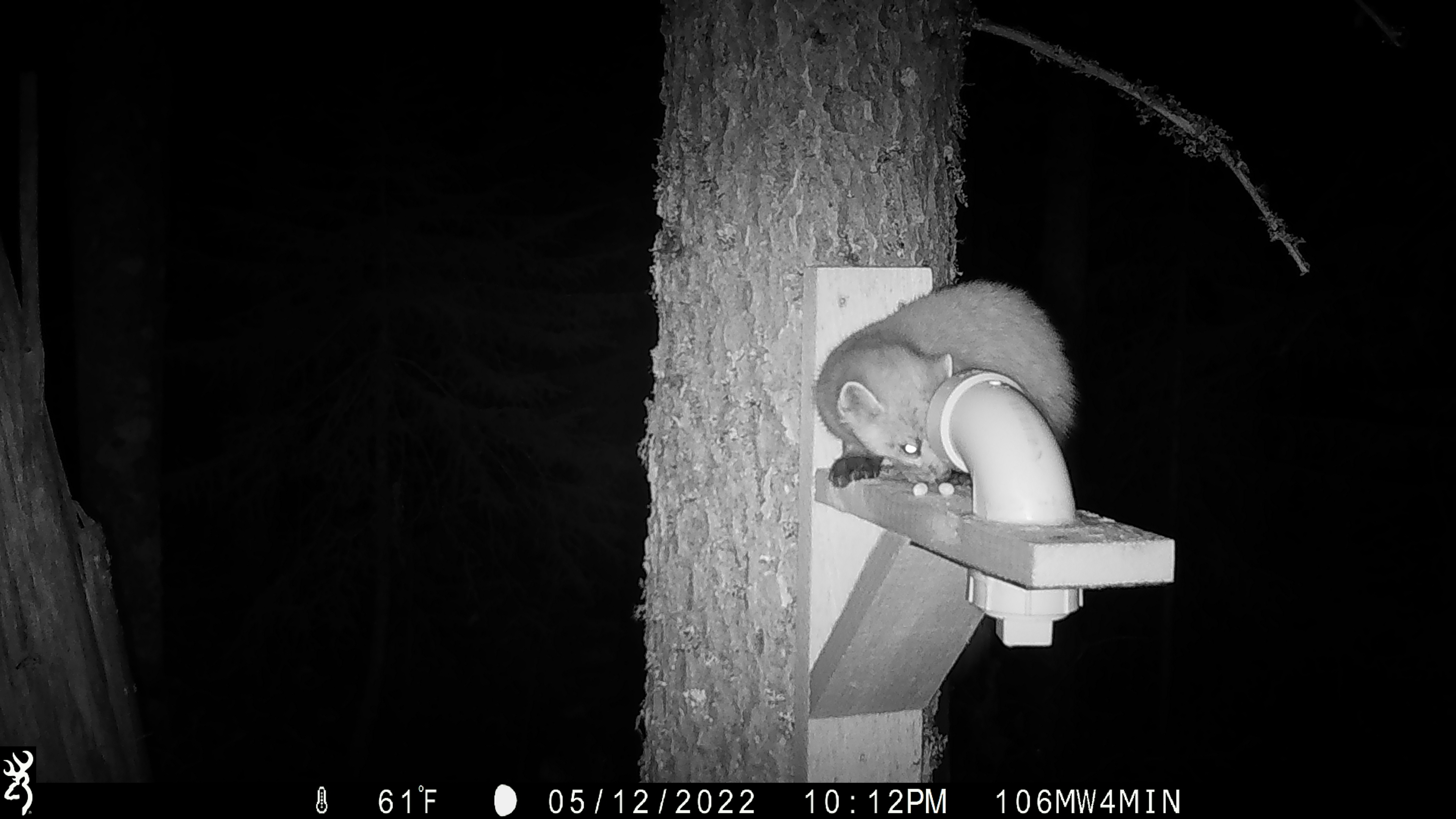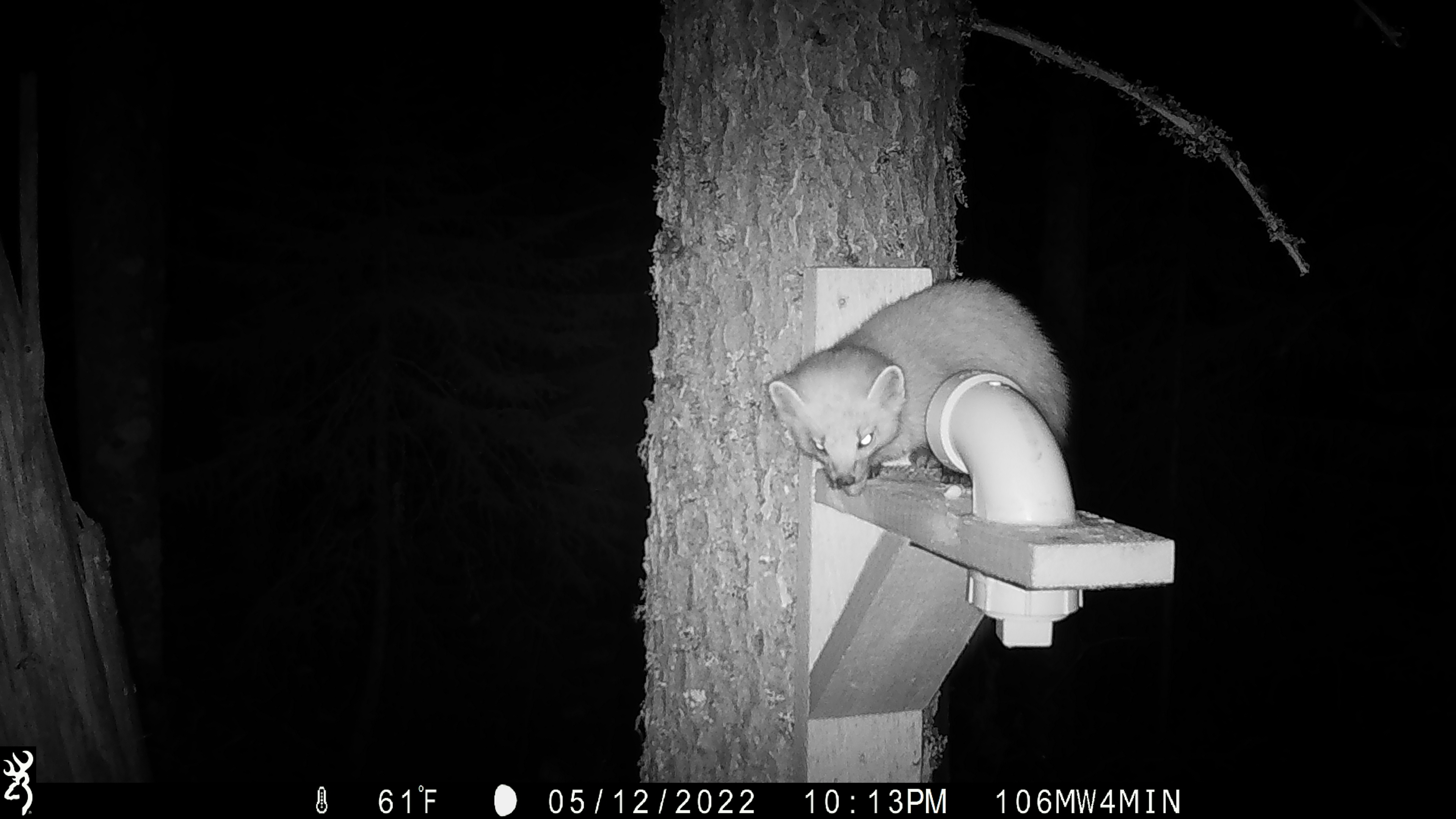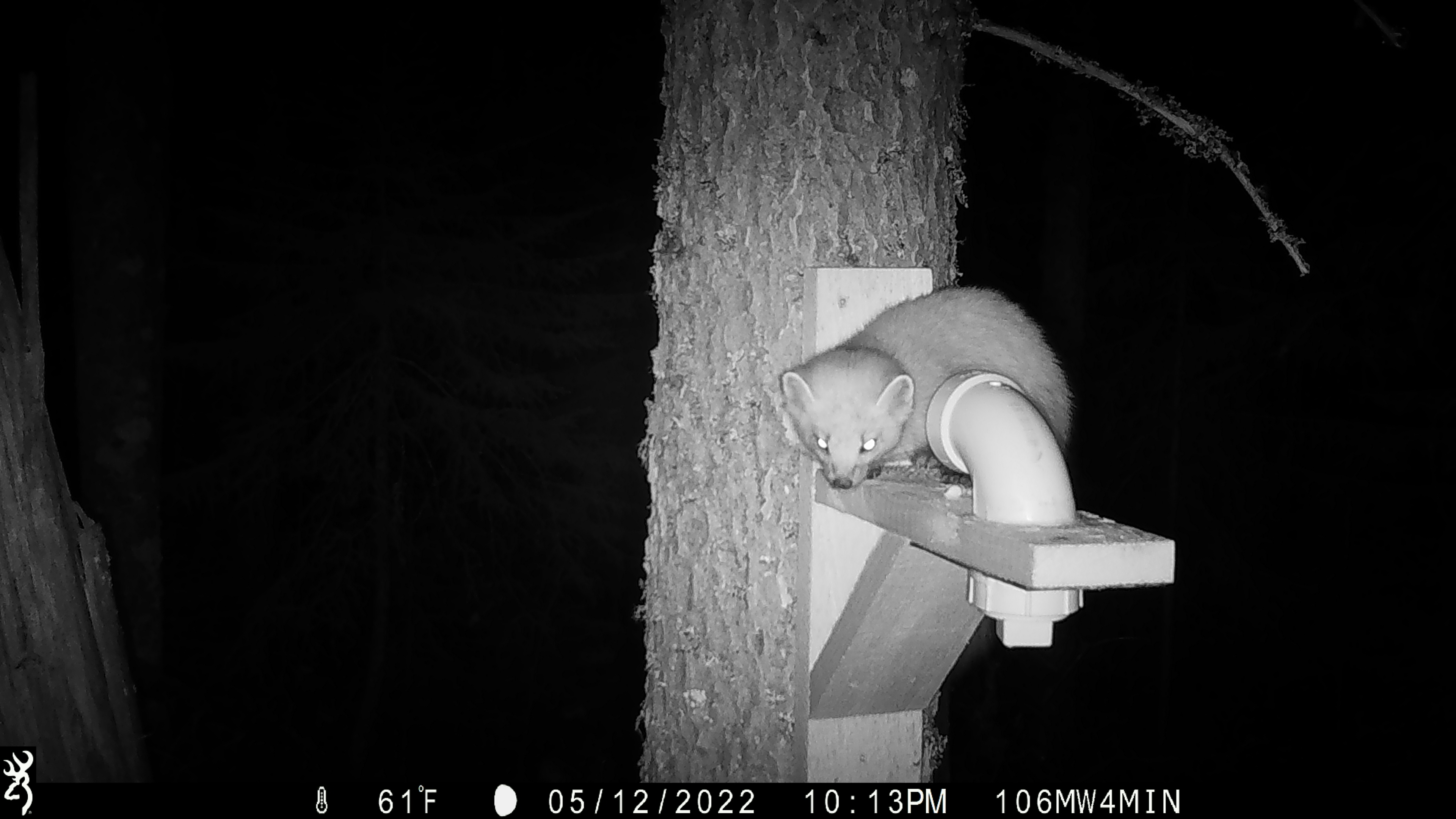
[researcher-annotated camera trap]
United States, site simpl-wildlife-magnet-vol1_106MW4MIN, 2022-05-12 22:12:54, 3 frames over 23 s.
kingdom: Animalia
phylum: Chordata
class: Mammalia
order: Carnivora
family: Mustelidae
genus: Martes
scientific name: Martes americana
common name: american marten